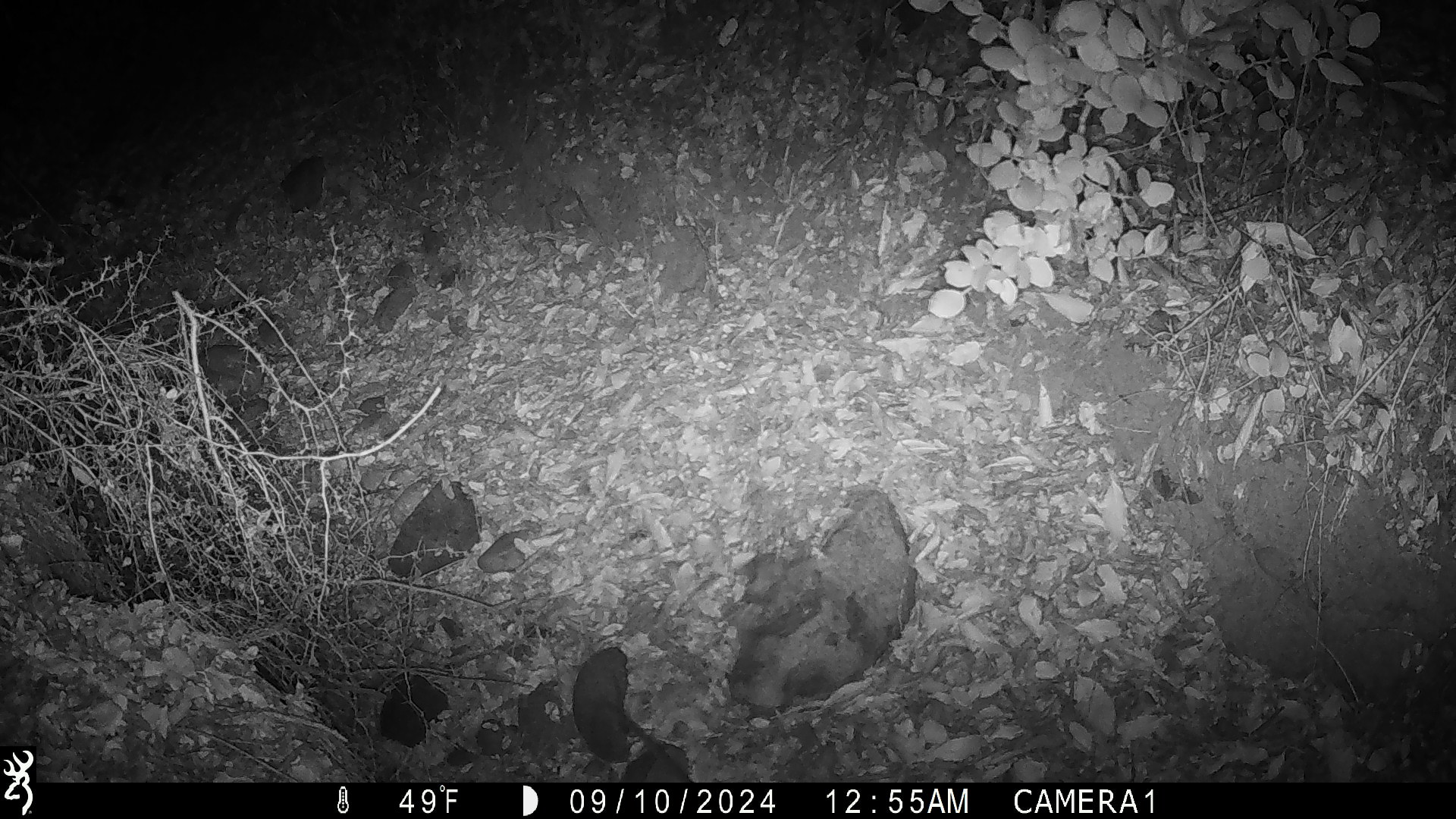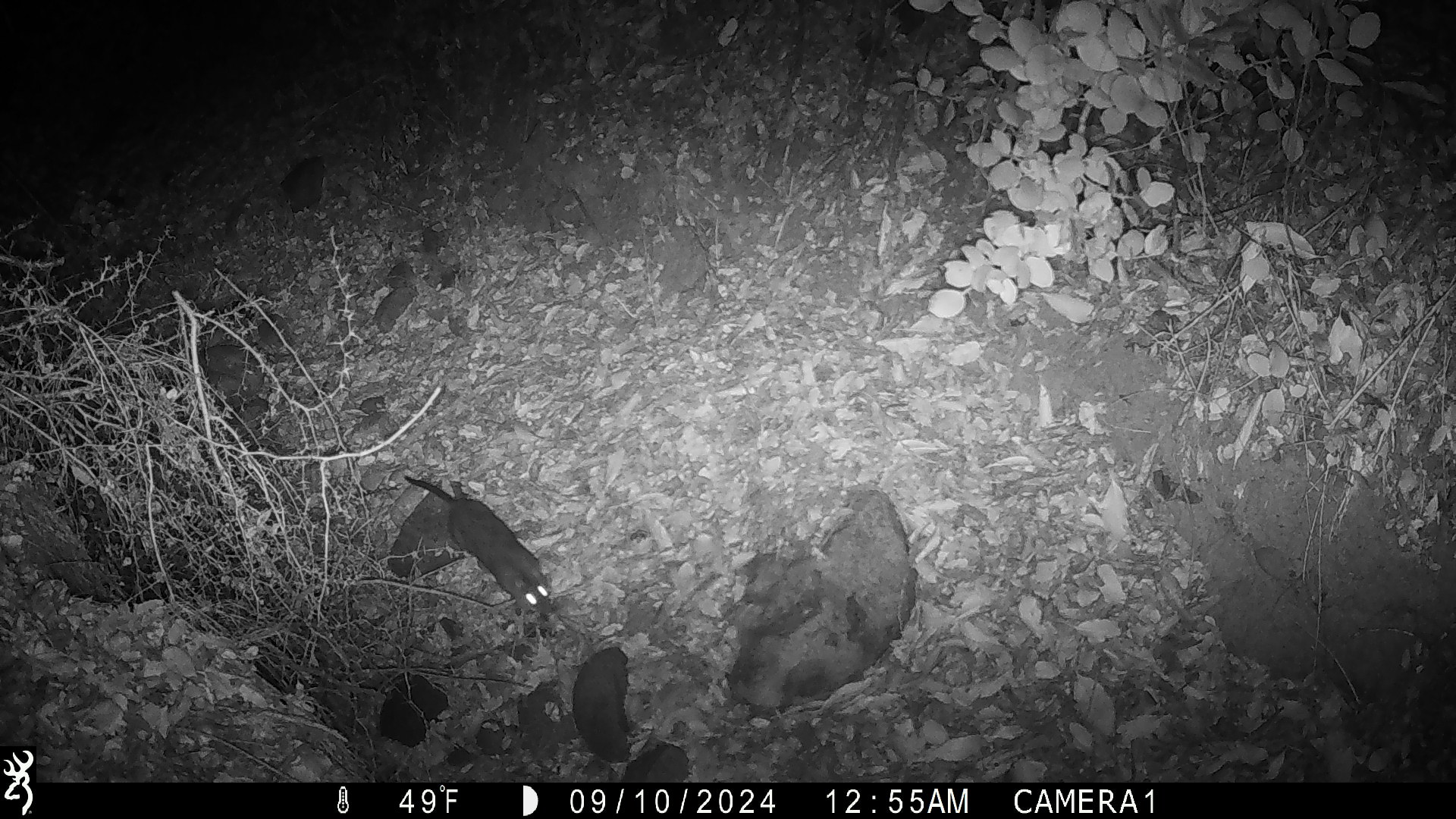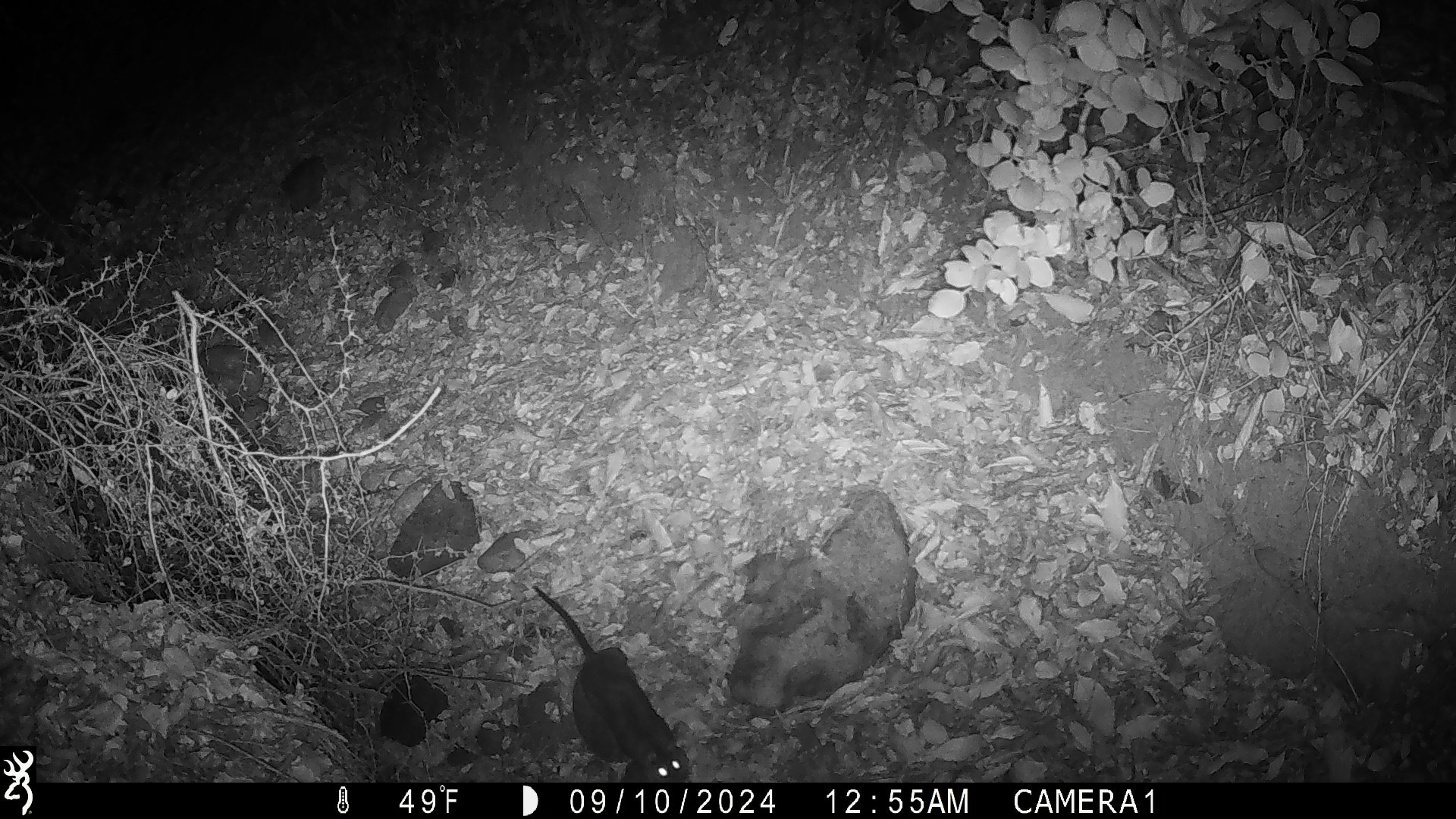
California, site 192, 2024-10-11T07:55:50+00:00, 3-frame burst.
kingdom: Animalia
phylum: Chordata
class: Mammalia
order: Rodentia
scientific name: Rodentia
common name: mouse or rat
Mouse or rat (Rodentia).